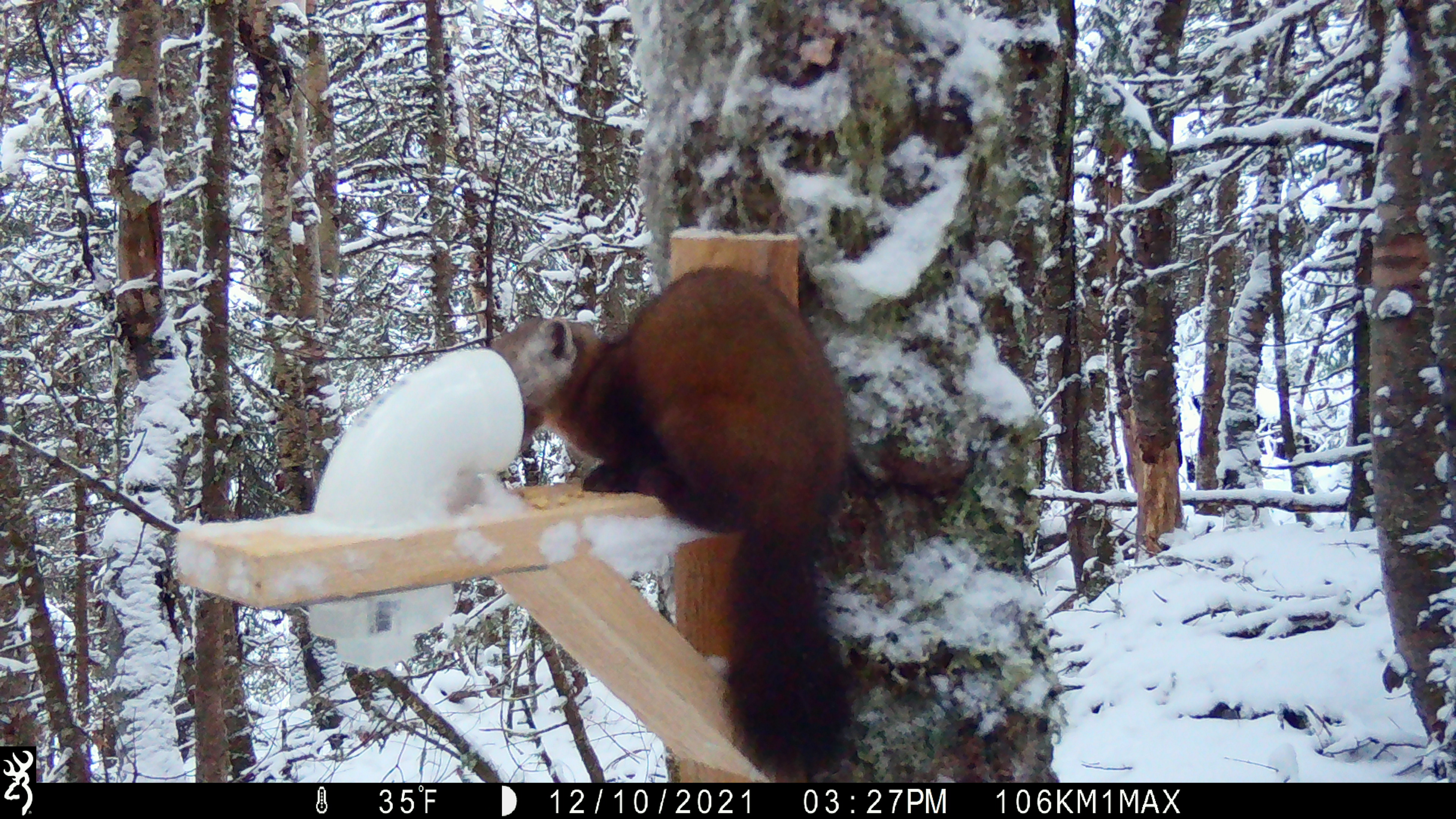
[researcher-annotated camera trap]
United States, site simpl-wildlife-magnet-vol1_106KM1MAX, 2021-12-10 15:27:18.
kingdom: Animalia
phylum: Chordata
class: Mammalia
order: Carnivora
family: Mustelidae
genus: Martes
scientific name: Martes americana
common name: american marten